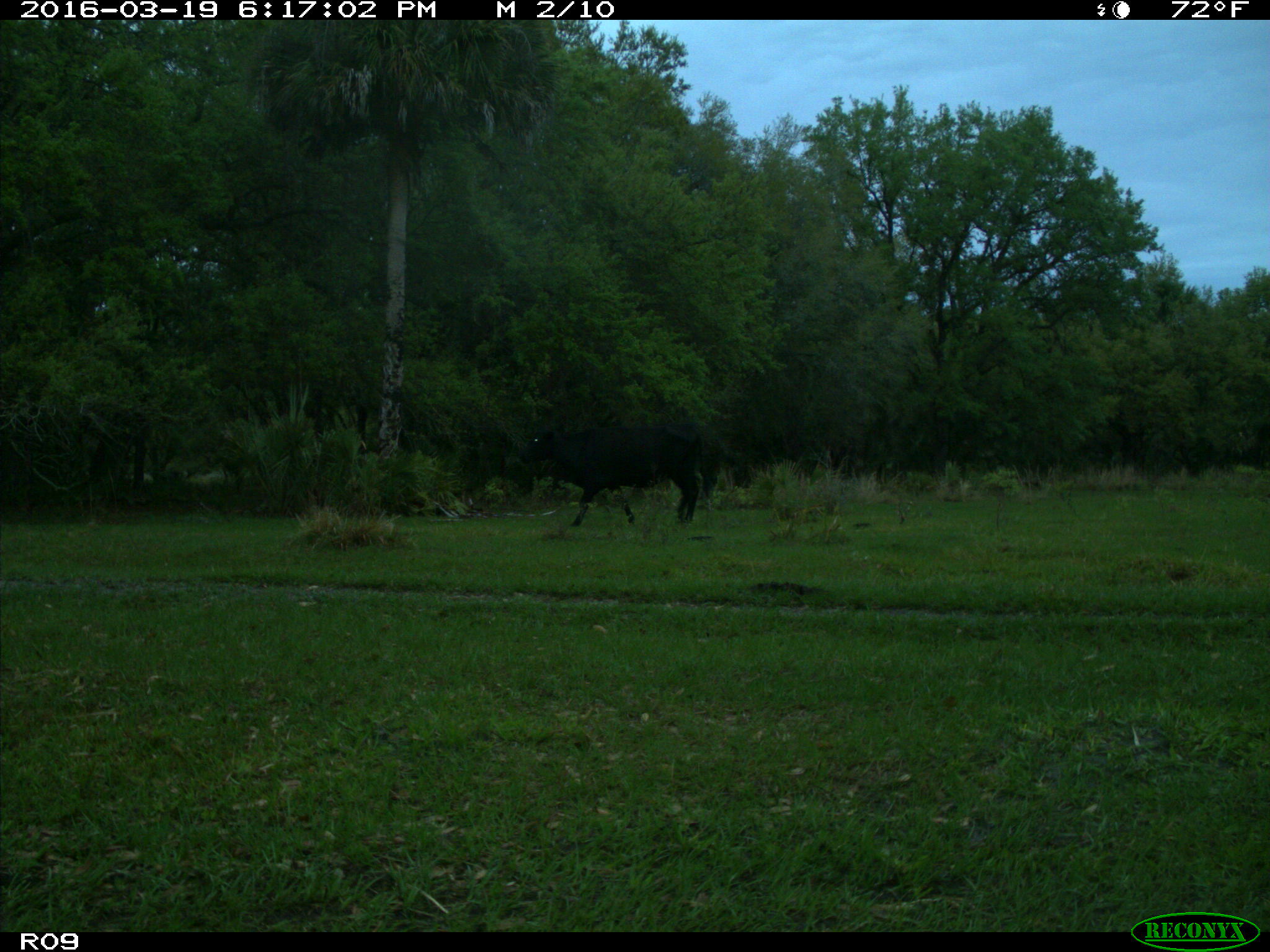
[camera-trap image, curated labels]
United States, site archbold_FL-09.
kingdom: Animalia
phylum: Chordata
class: Mammalia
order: Artiodactyla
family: Bovidae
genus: Bos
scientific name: Bos taurus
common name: domestic cow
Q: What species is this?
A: Bos taurus (domestic cow).